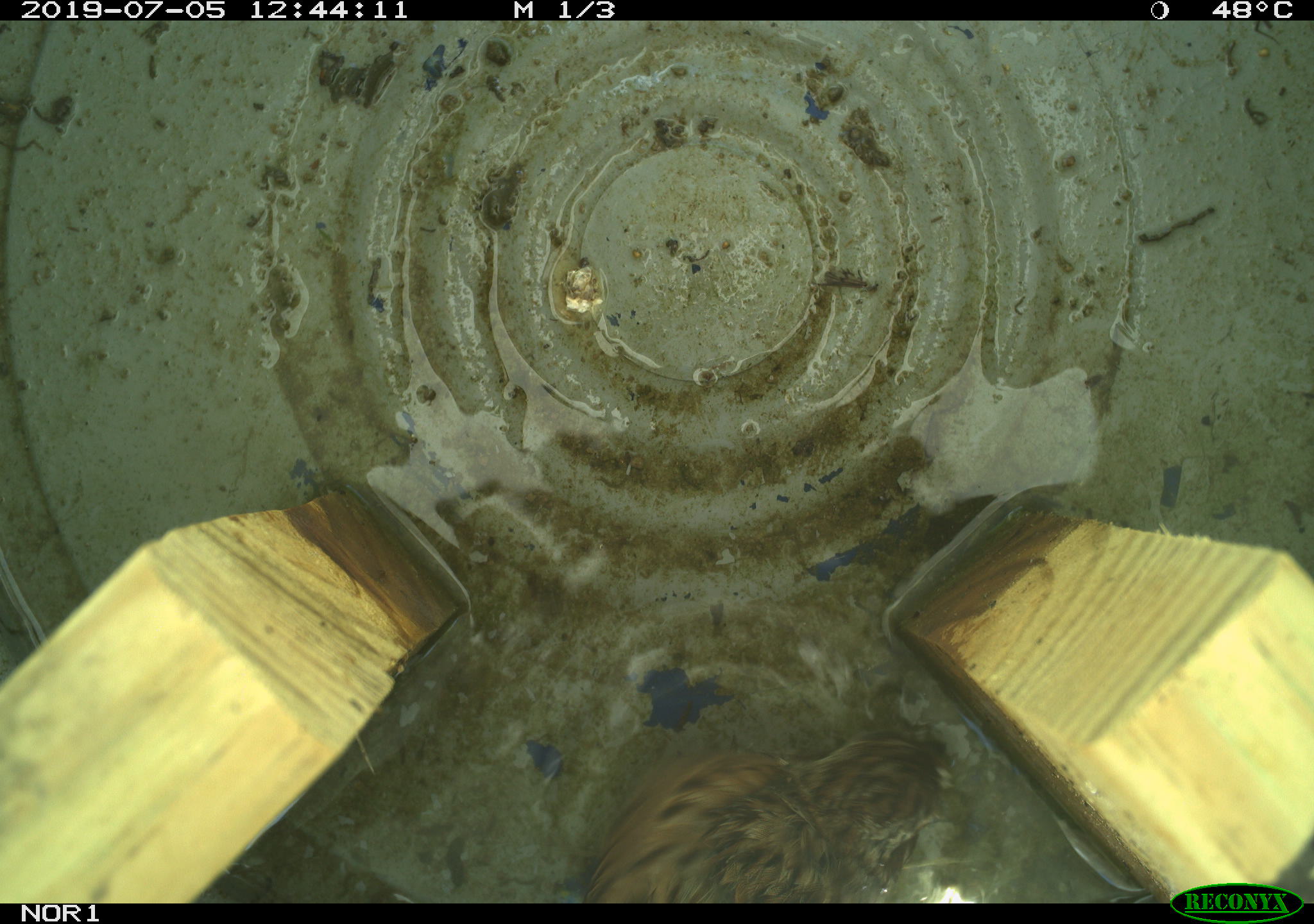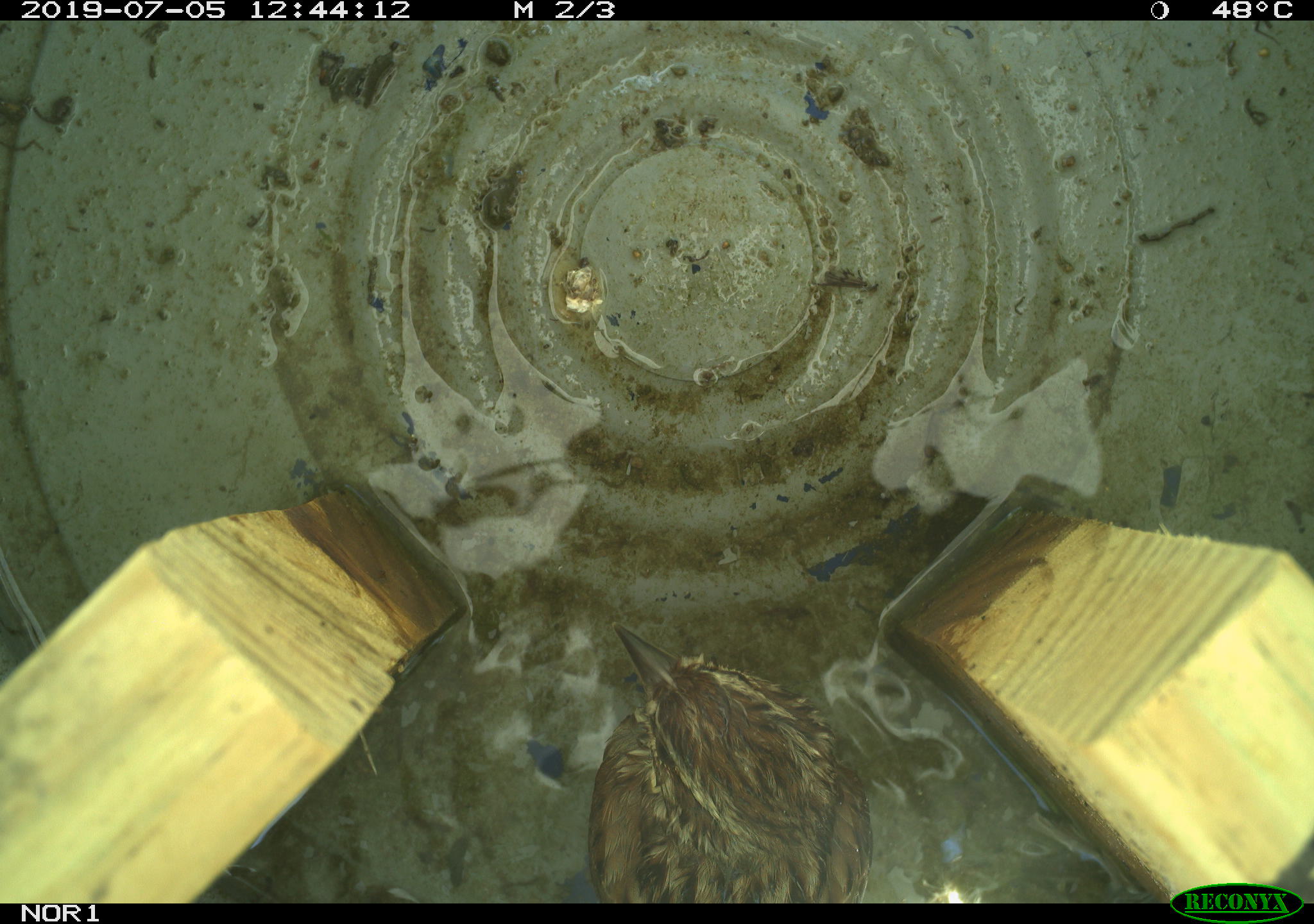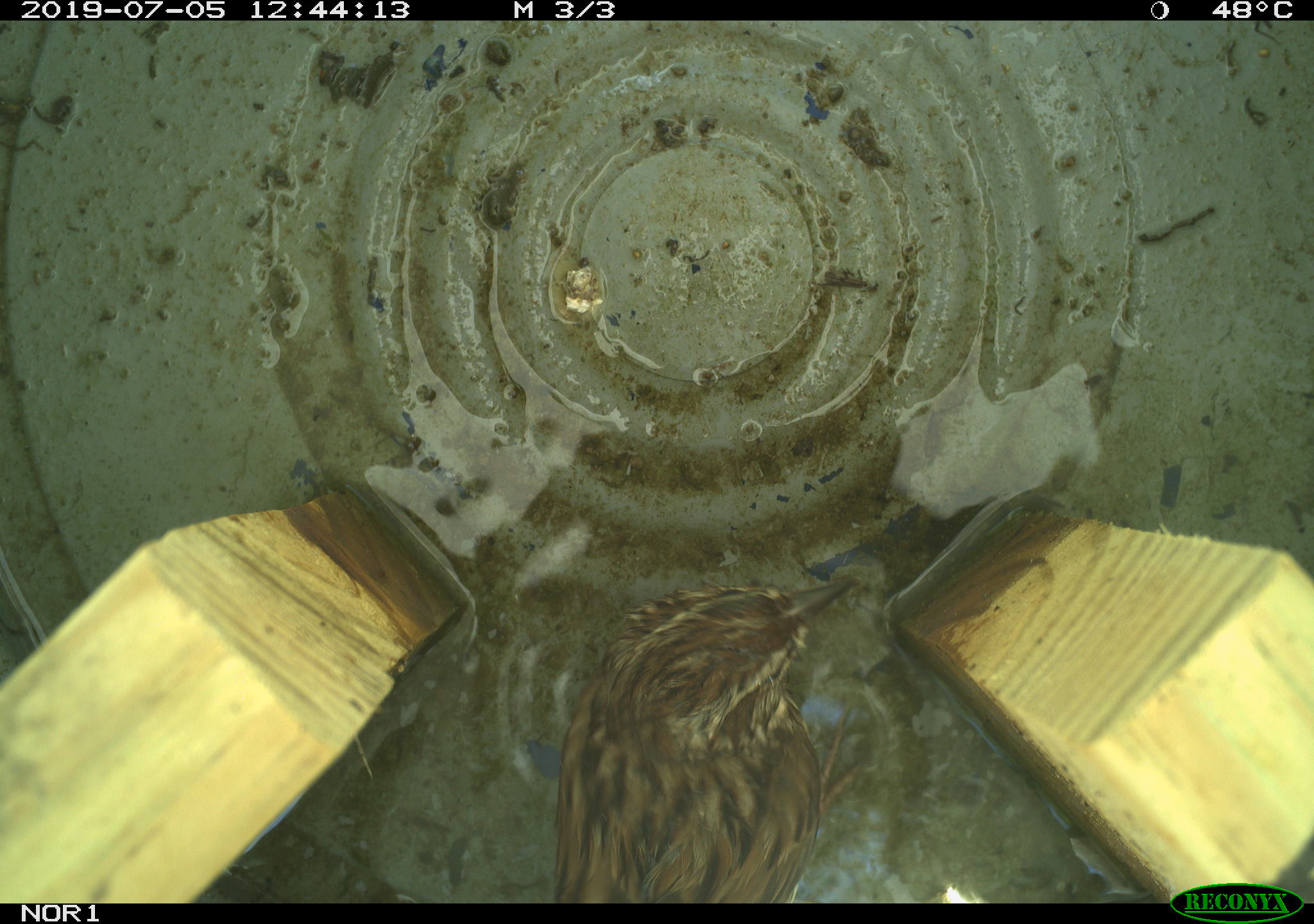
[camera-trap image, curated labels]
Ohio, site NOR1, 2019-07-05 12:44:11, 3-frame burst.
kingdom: Animalia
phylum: Chordata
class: Aves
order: Passeriformes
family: Passerellidae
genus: Melospiza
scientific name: Melospiza melodia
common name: song sparrow